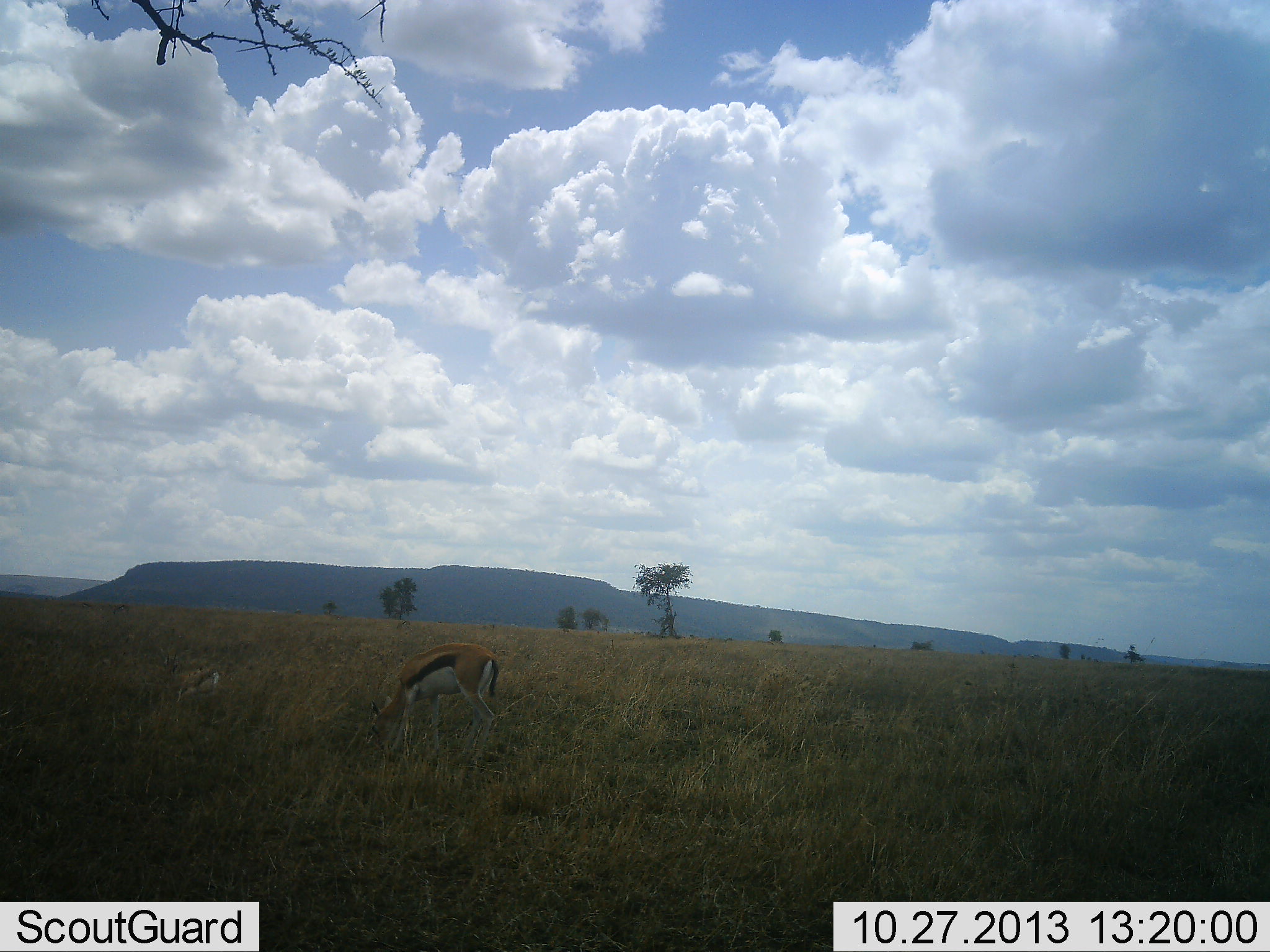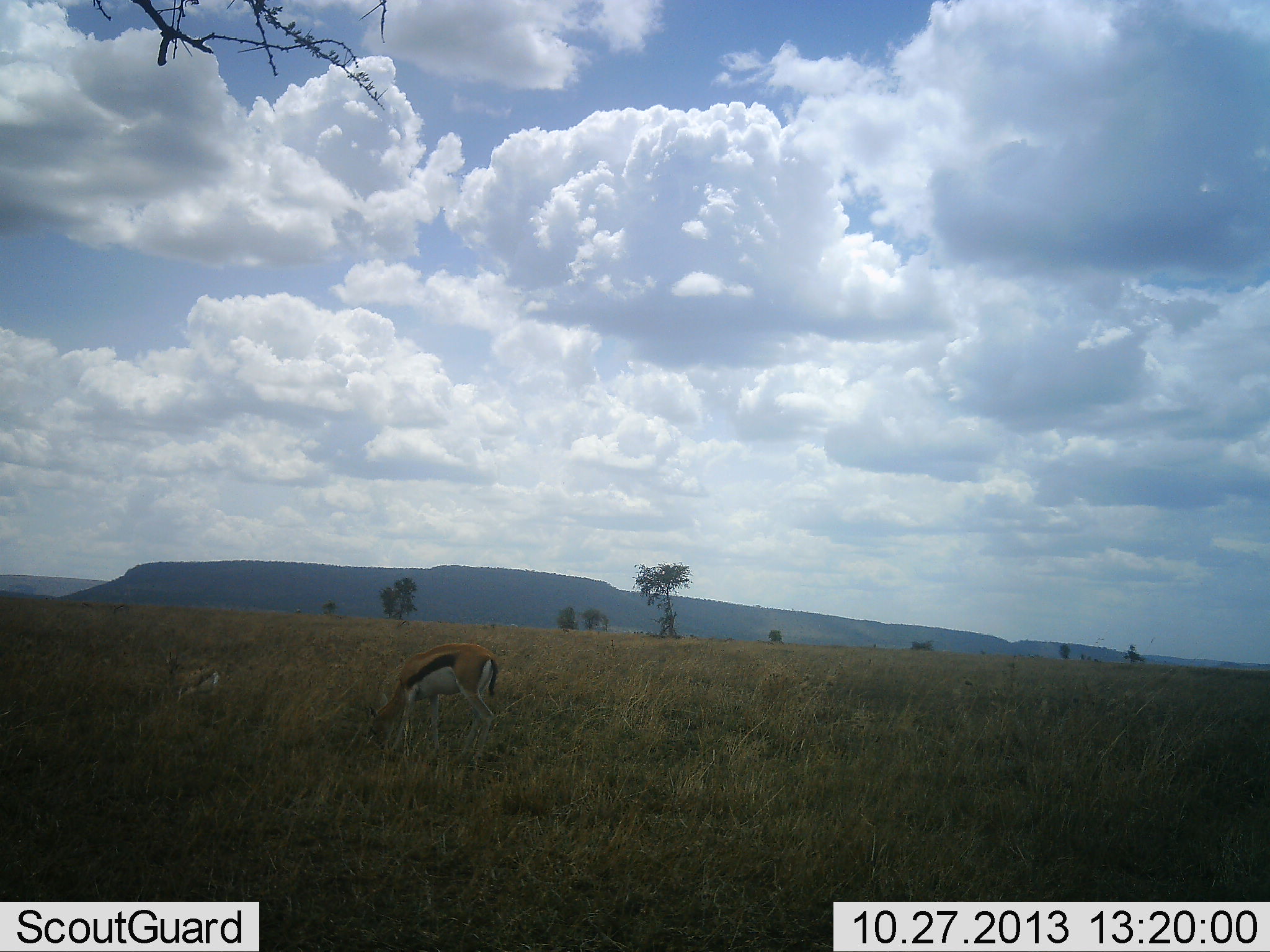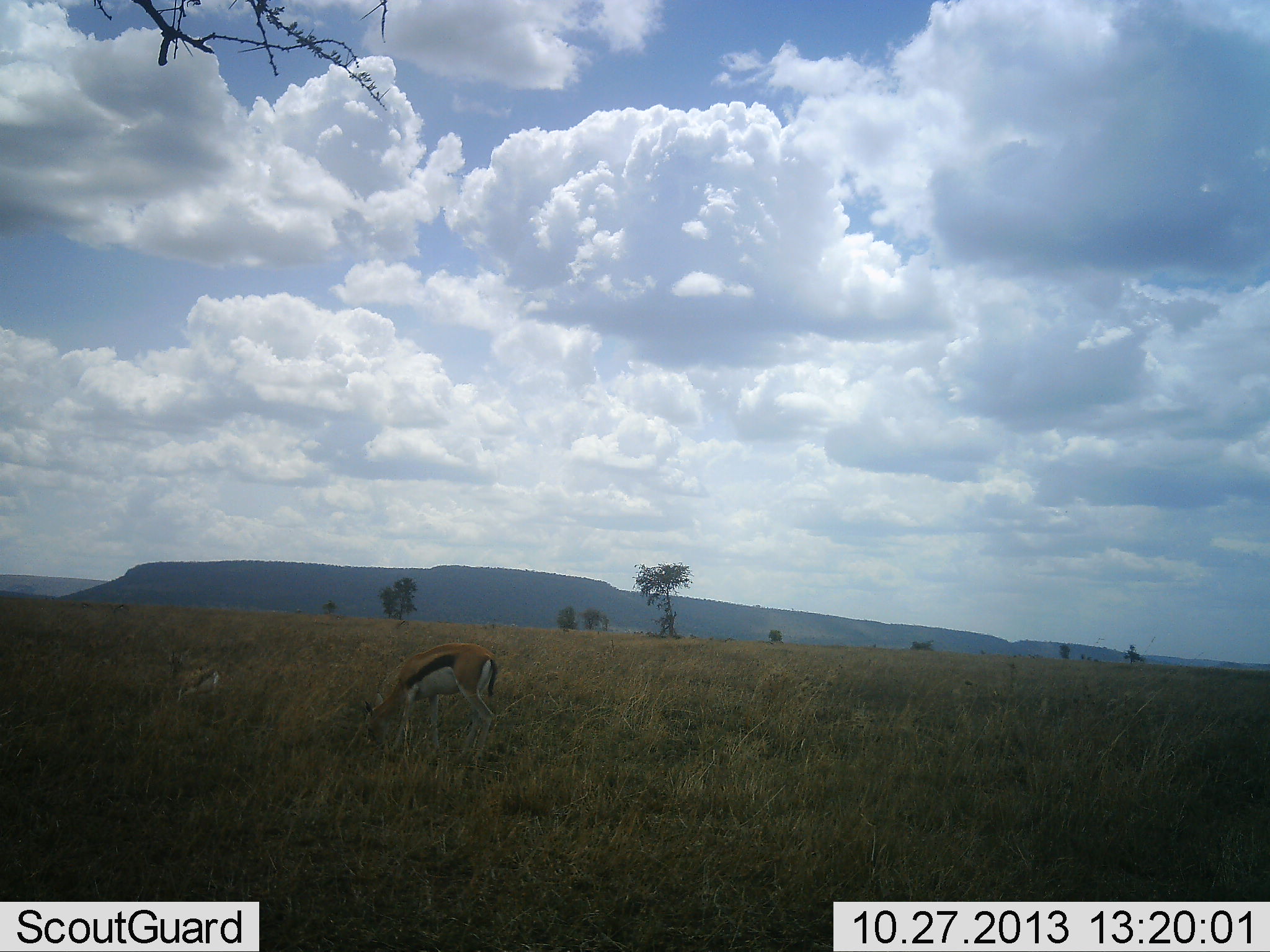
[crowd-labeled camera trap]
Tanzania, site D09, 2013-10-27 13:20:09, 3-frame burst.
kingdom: Animalia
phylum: Chordata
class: Mammalia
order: Artiodactyla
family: Bovidae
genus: Eudorcas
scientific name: Eudorcas thomsonii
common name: thomson's gazelle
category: gazellethomsons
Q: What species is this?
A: Gazellethomsons (thomson's gazelle) (Eudorcas thomsonii).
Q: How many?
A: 2.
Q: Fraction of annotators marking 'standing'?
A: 10%.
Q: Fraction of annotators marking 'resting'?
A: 0%.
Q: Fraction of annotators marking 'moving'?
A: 0%.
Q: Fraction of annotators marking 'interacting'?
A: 0%.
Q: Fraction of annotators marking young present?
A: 40%.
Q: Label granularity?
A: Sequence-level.